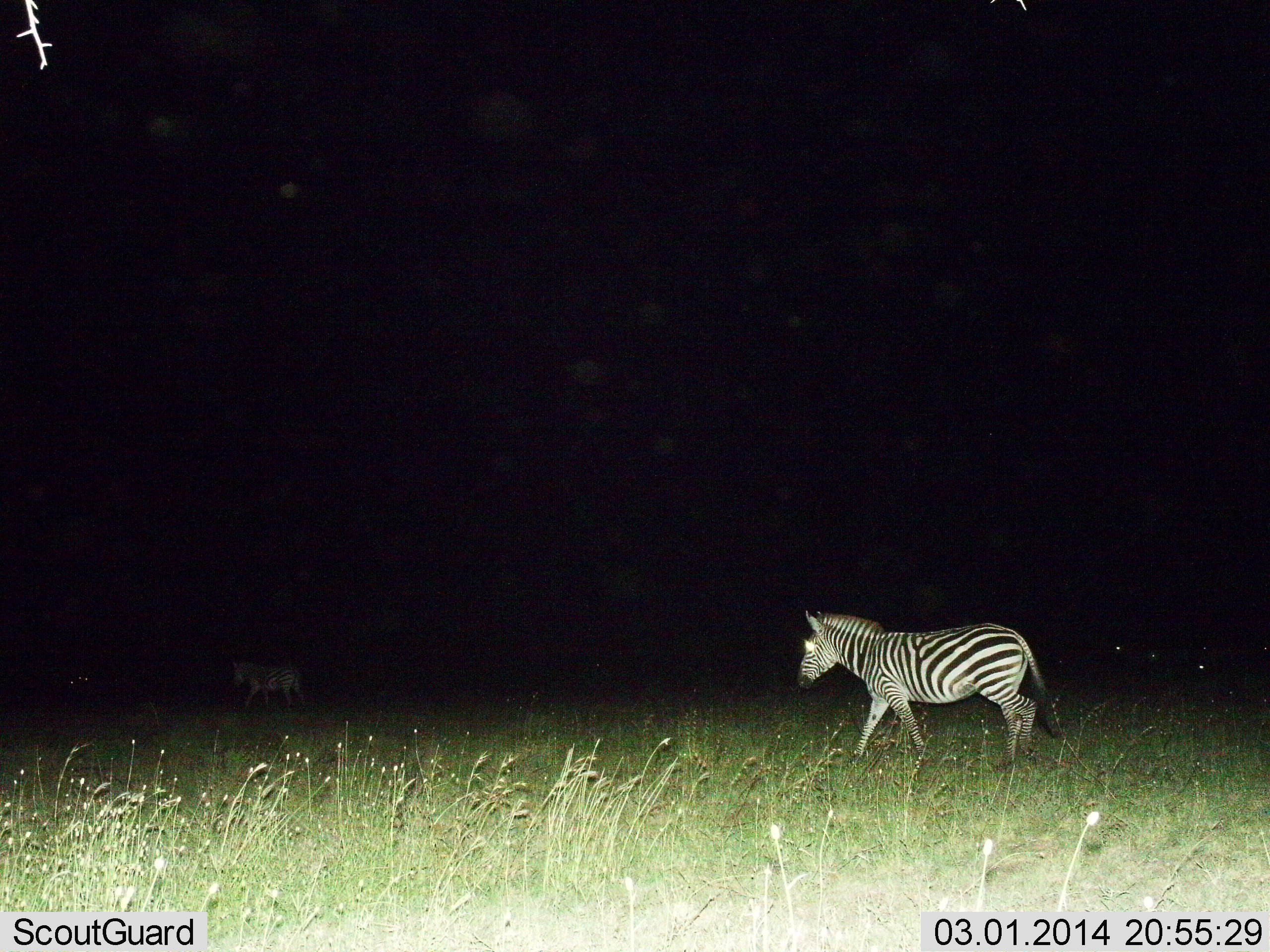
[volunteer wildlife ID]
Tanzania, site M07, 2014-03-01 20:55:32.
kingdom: Animalia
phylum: Chordata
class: Mammalia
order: Perissodactyla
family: Equidae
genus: Equus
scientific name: Equus quagga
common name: plains zebra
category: zebra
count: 2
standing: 8%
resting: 0%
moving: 92%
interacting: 0%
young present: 0%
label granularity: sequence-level